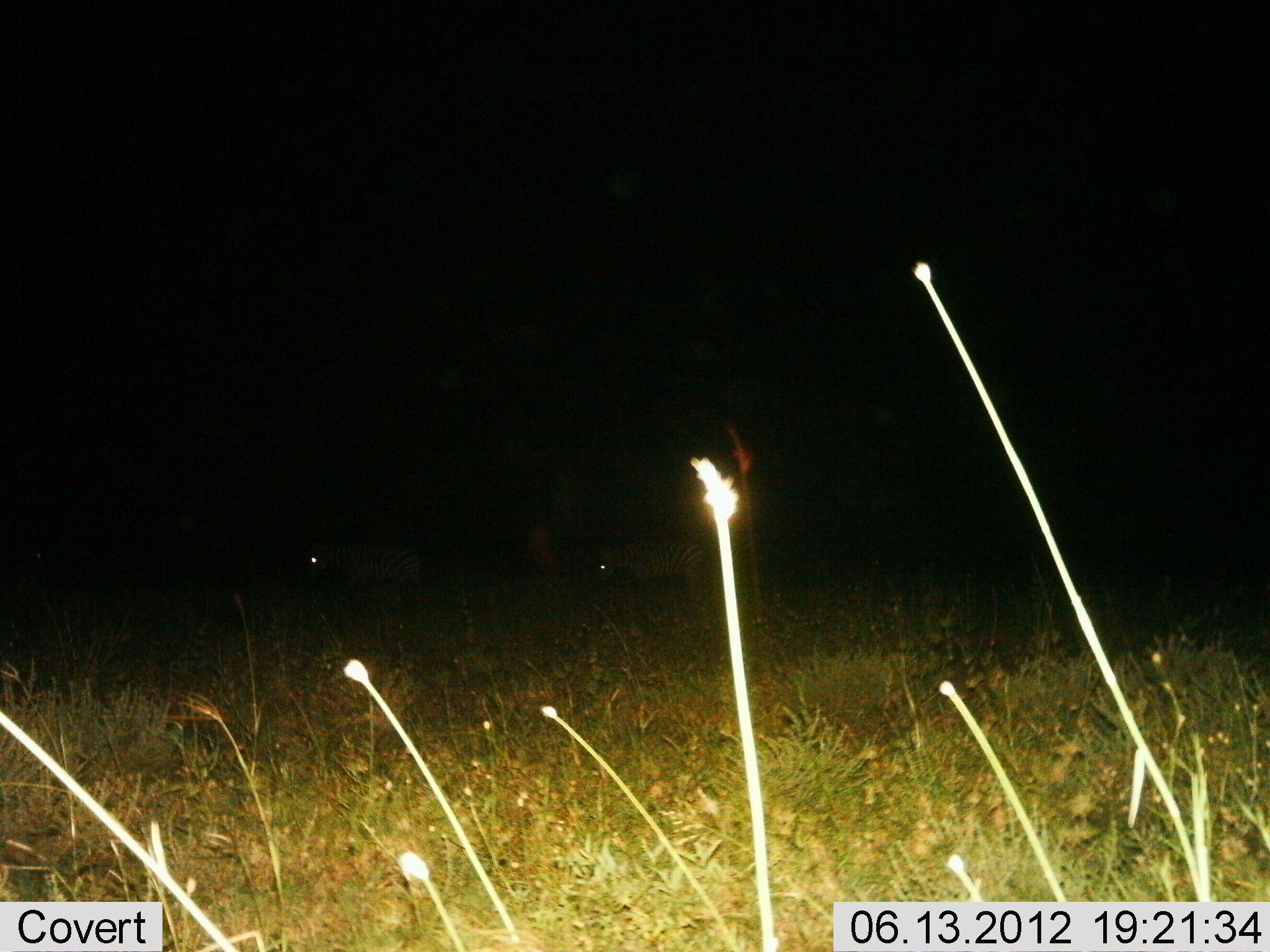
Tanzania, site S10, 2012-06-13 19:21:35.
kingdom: Animalia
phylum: Chordata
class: Mammalia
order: Perissodactyla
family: Equidae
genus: Equus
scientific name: Equus quagga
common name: plains zebra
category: zebra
Zebra (plains zebra) (Equus quagga), count 2. Behavior (volunteer vote fractions): standing 90%, resting 0%, moving 10%, interacting 0%. Young present (vote fraction): 0%. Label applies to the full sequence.